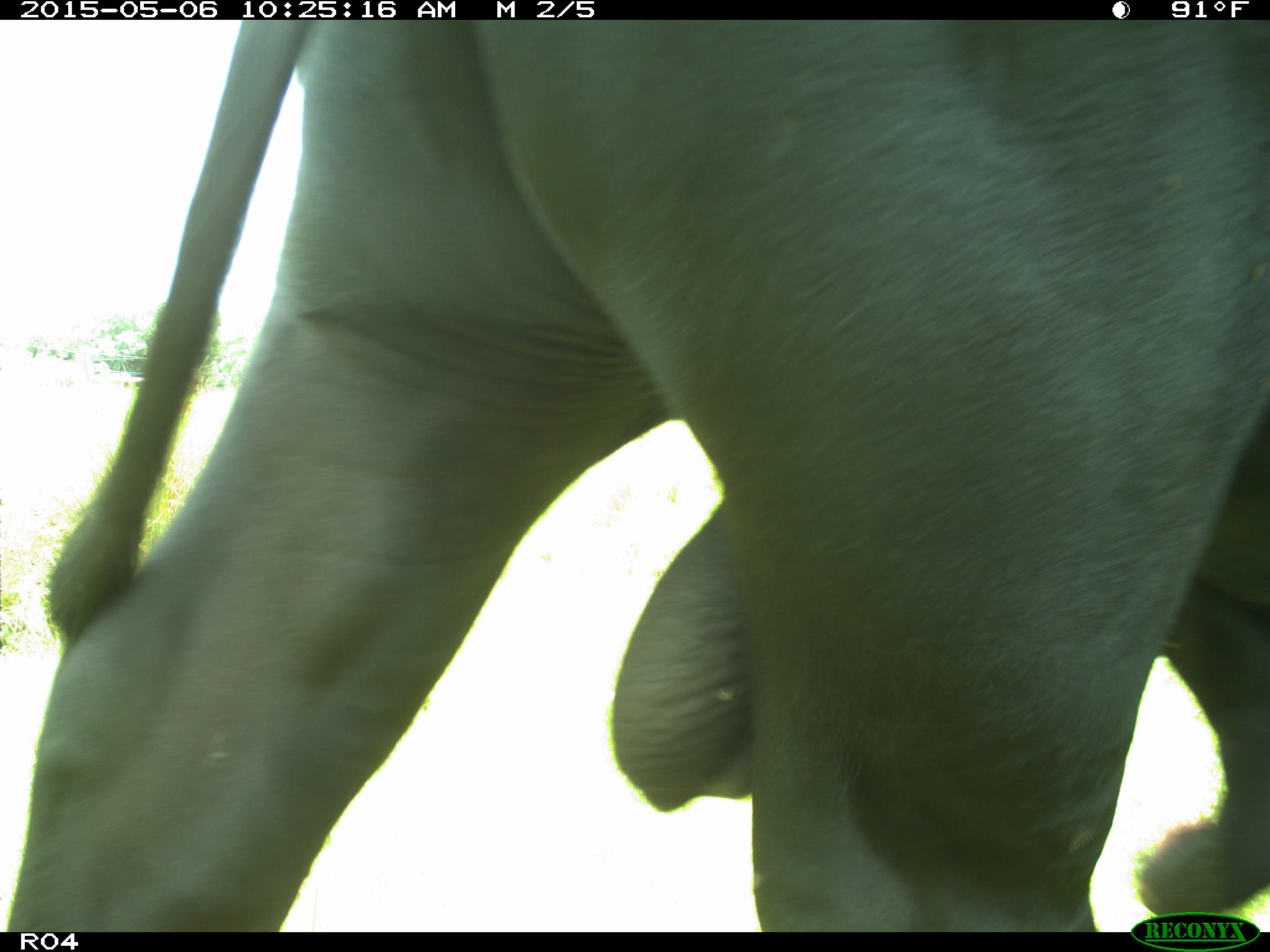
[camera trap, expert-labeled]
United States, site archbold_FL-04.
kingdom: Animalia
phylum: Chordata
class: Mammalia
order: Artiodactyla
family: Bovidae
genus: Bos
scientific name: Bos taurus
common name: domestic cow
Bos taurus (domestic cow).